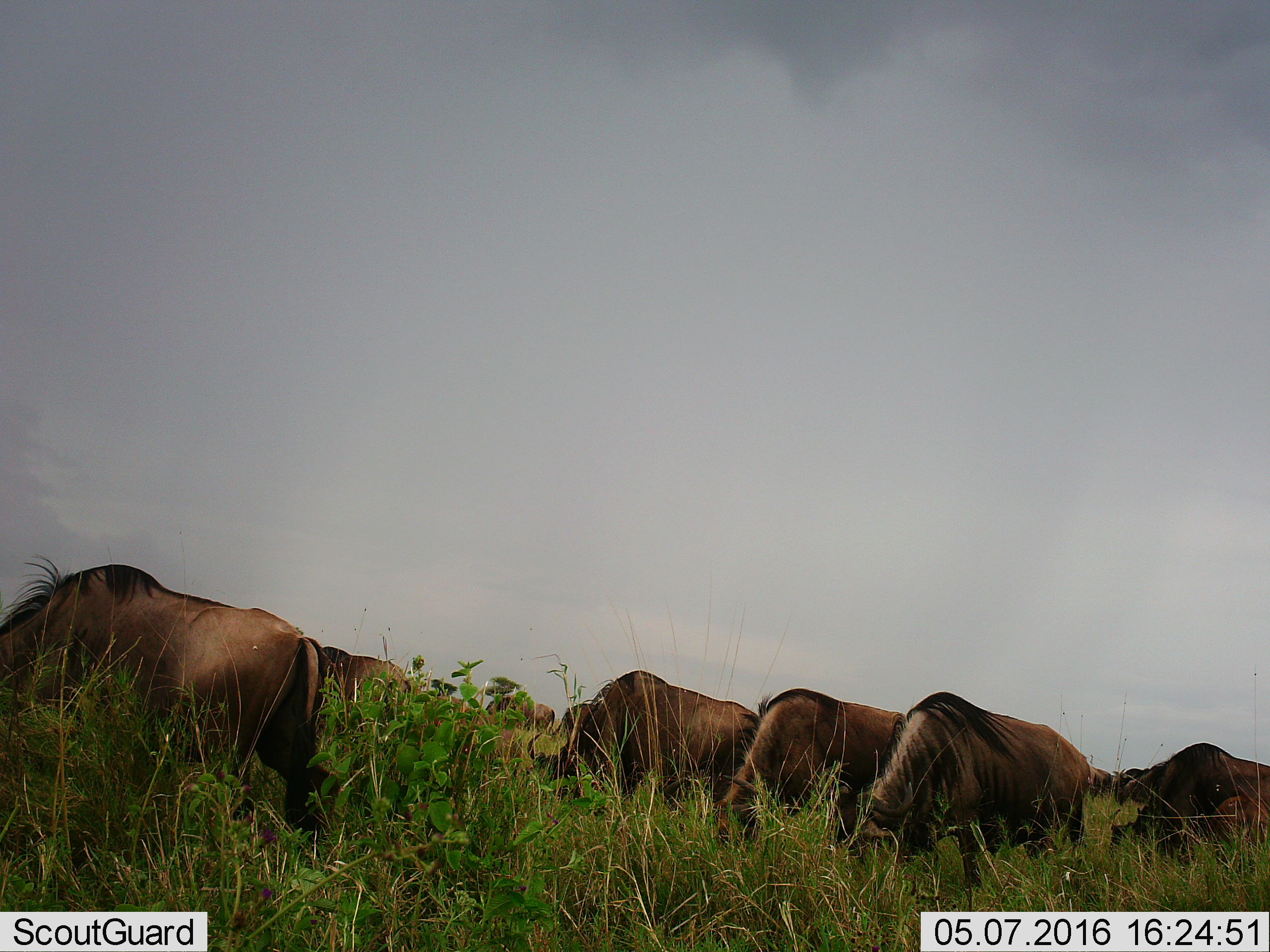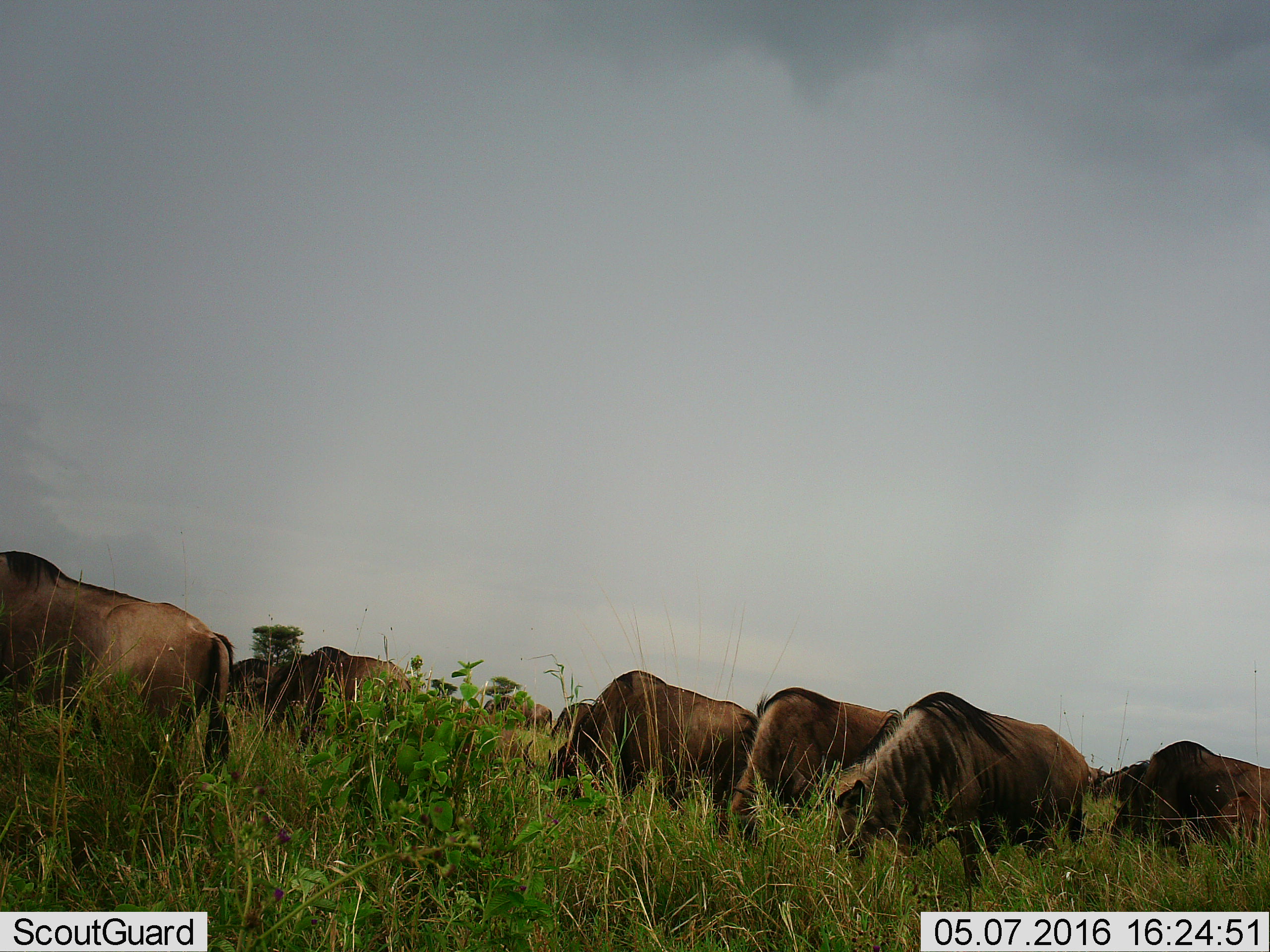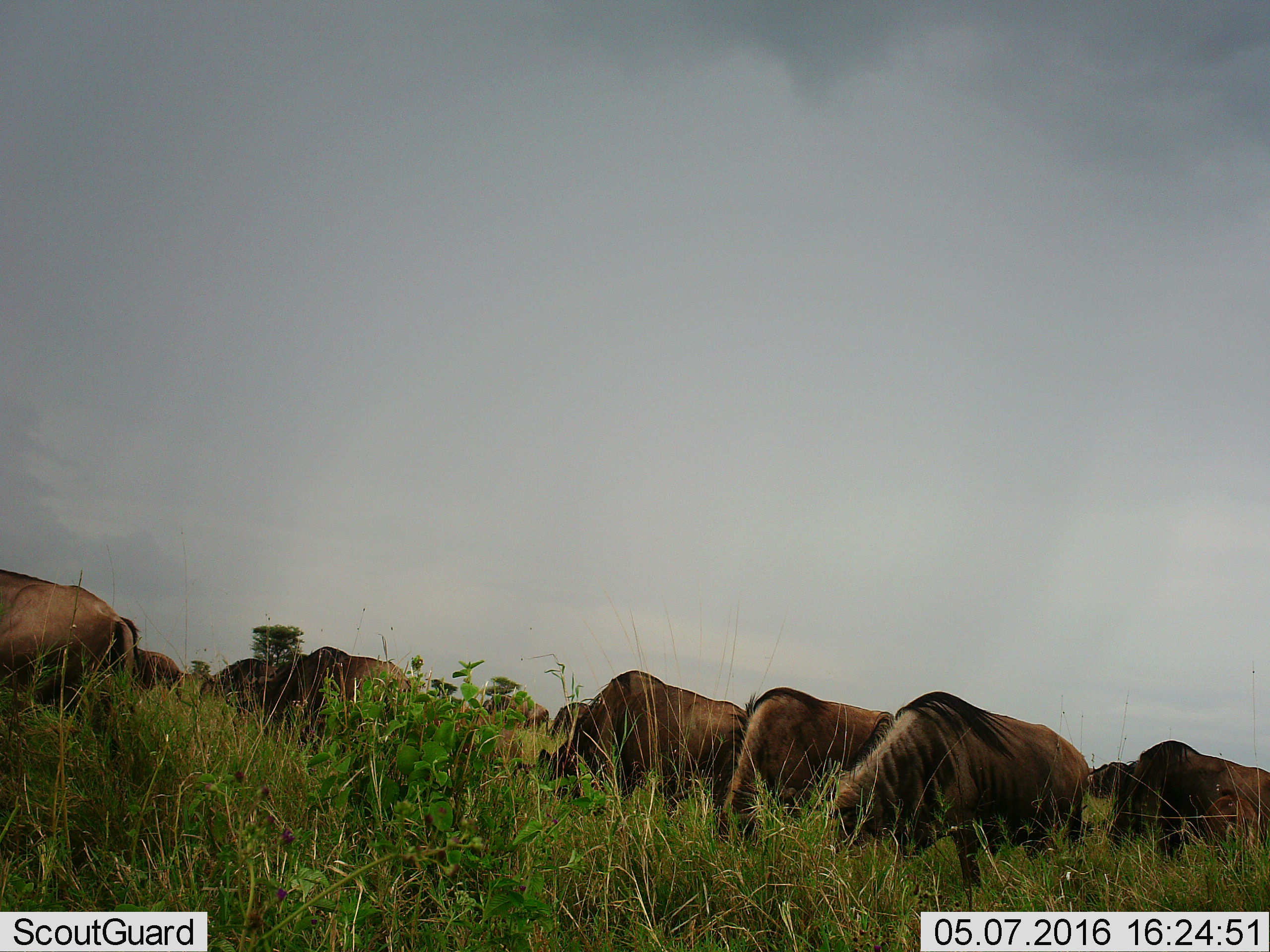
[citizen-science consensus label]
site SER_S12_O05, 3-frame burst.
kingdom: Animalia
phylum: Chordata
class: Mammalia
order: Artiodactyla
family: Bovidae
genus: Connochaetes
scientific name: Connochaetes taurinus taurinus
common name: blue wildebeest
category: wildebeestblue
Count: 11-50.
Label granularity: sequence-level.